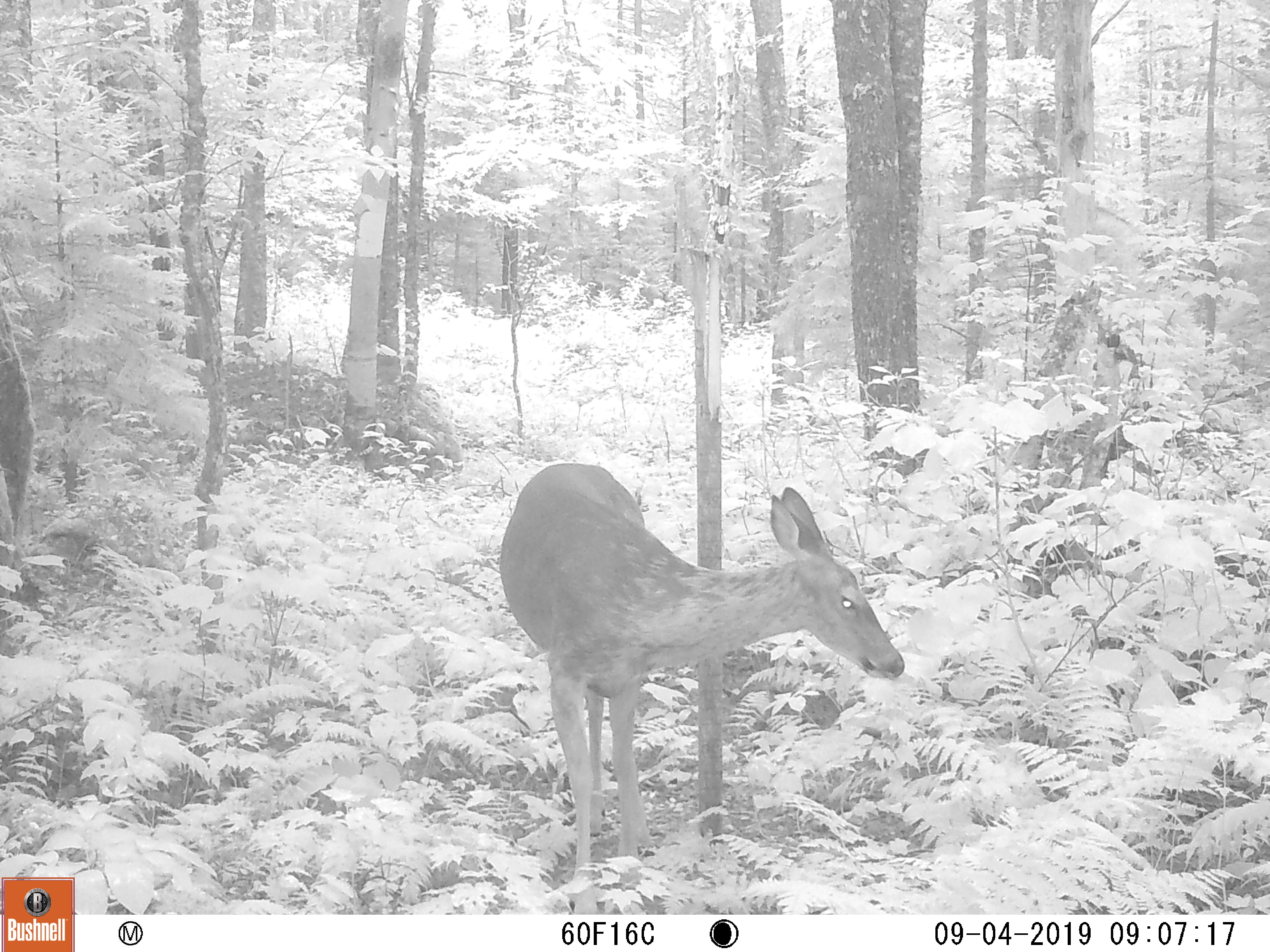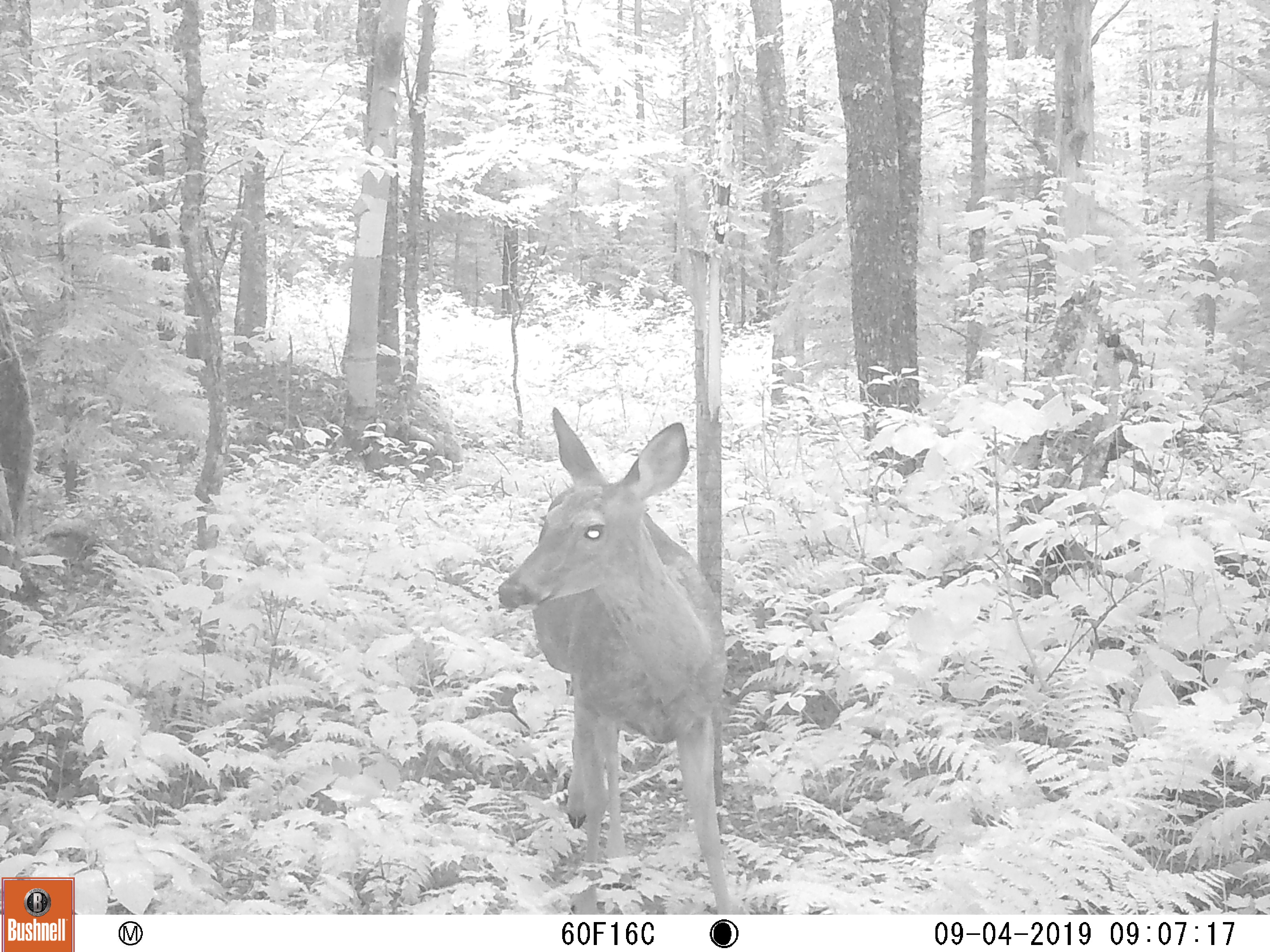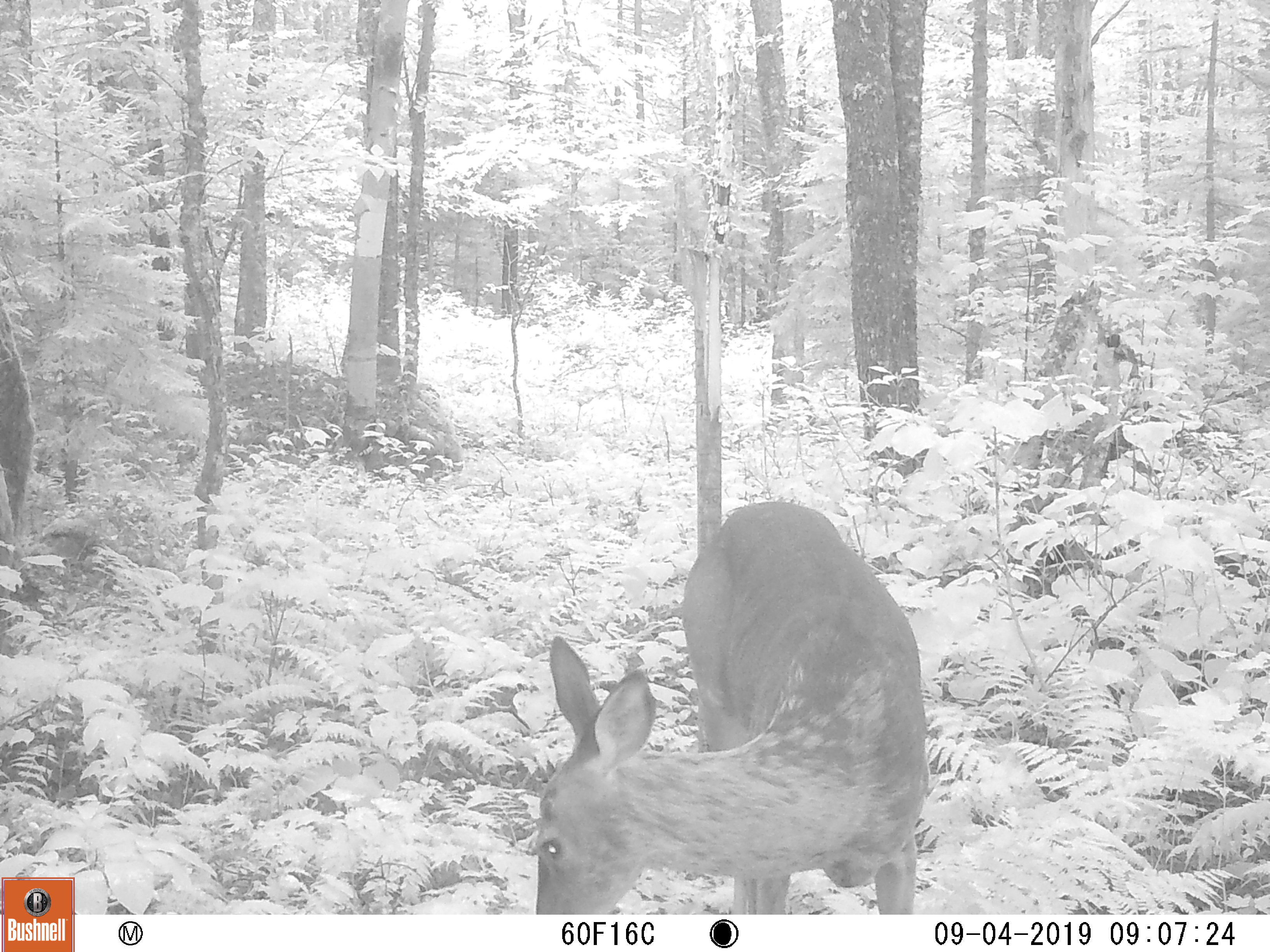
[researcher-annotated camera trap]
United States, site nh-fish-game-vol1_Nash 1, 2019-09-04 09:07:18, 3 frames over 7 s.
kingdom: Animalia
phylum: Chordata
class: Mammalia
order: Artiodactyla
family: Cervidae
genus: Odocoileus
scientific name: Odocoileus virginianus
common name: white-tailed deer